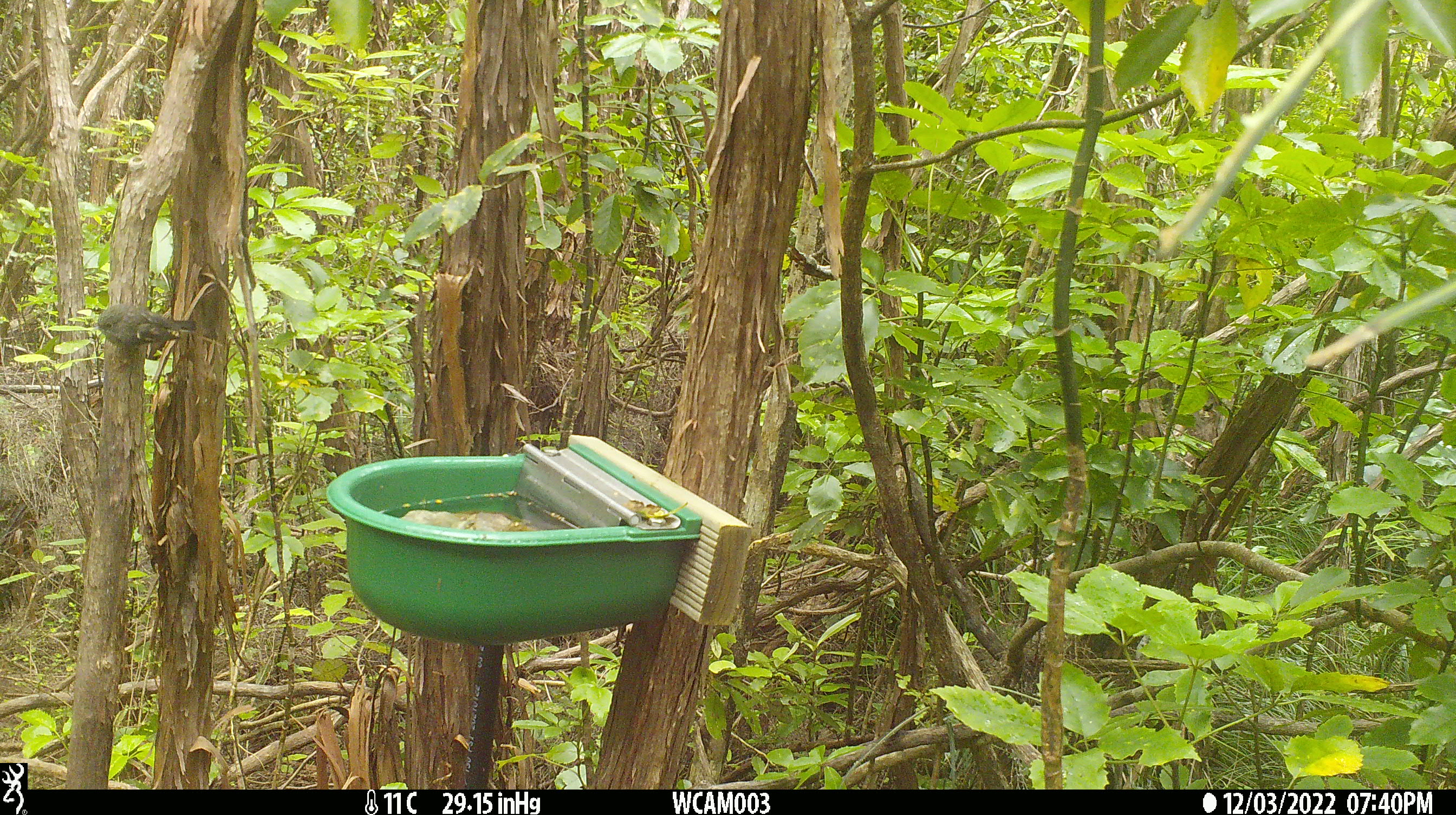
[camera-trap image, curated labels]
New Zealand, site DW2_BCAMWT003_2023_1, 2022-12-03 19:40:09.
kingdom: Animalia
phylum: Chordata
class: Aves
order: Passeriformes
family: Petroicidae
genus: Petroica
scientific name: Petroica macrocephala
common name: tomtit